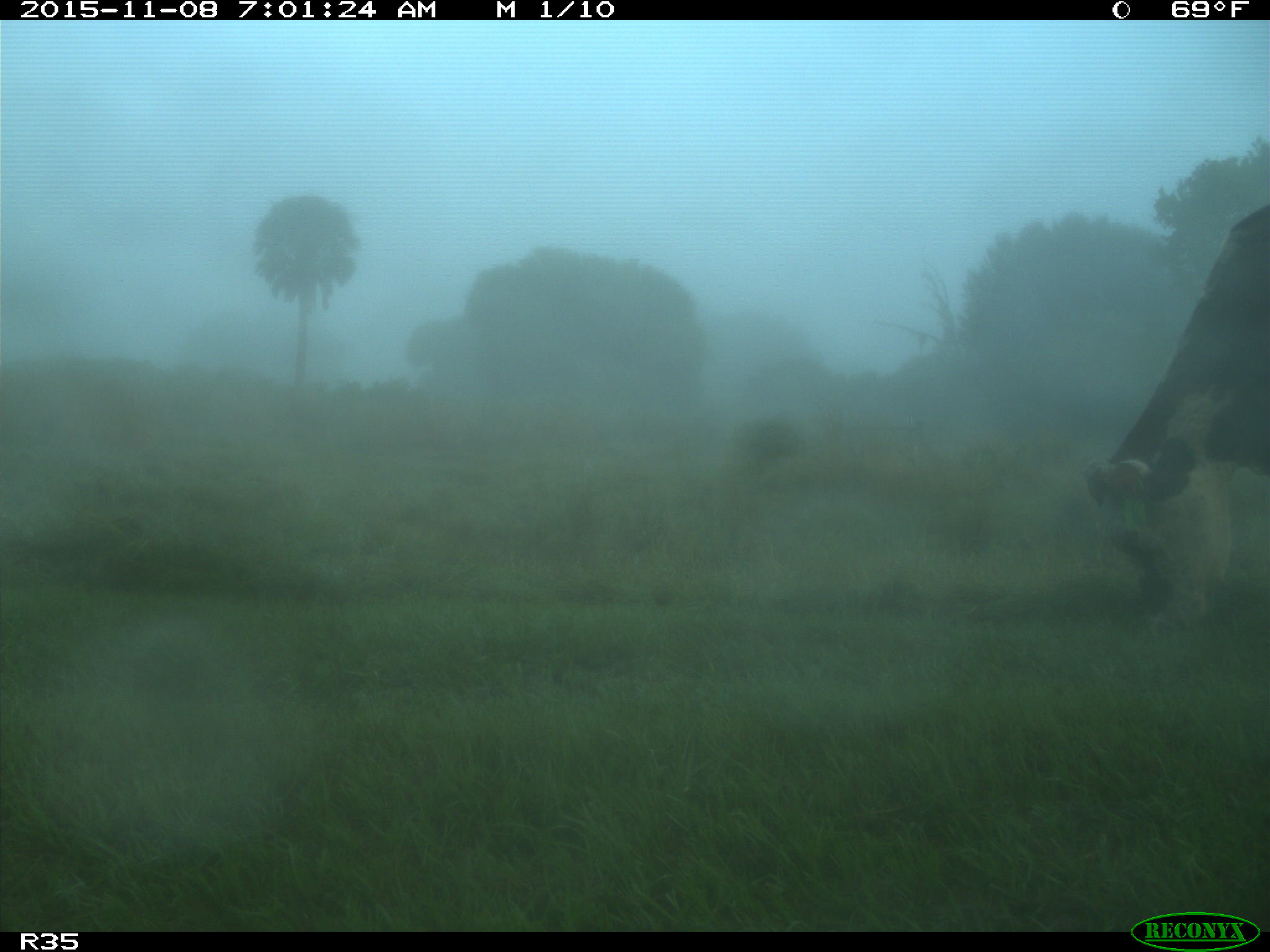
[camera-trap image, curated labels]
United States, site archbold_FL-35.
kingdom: Animalia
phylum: Chordata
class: Mammalia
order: Artiodactyla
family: Bovidae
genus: Bos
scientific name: Bos taurus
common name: domestic cow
Bos taurus (domestic cow).